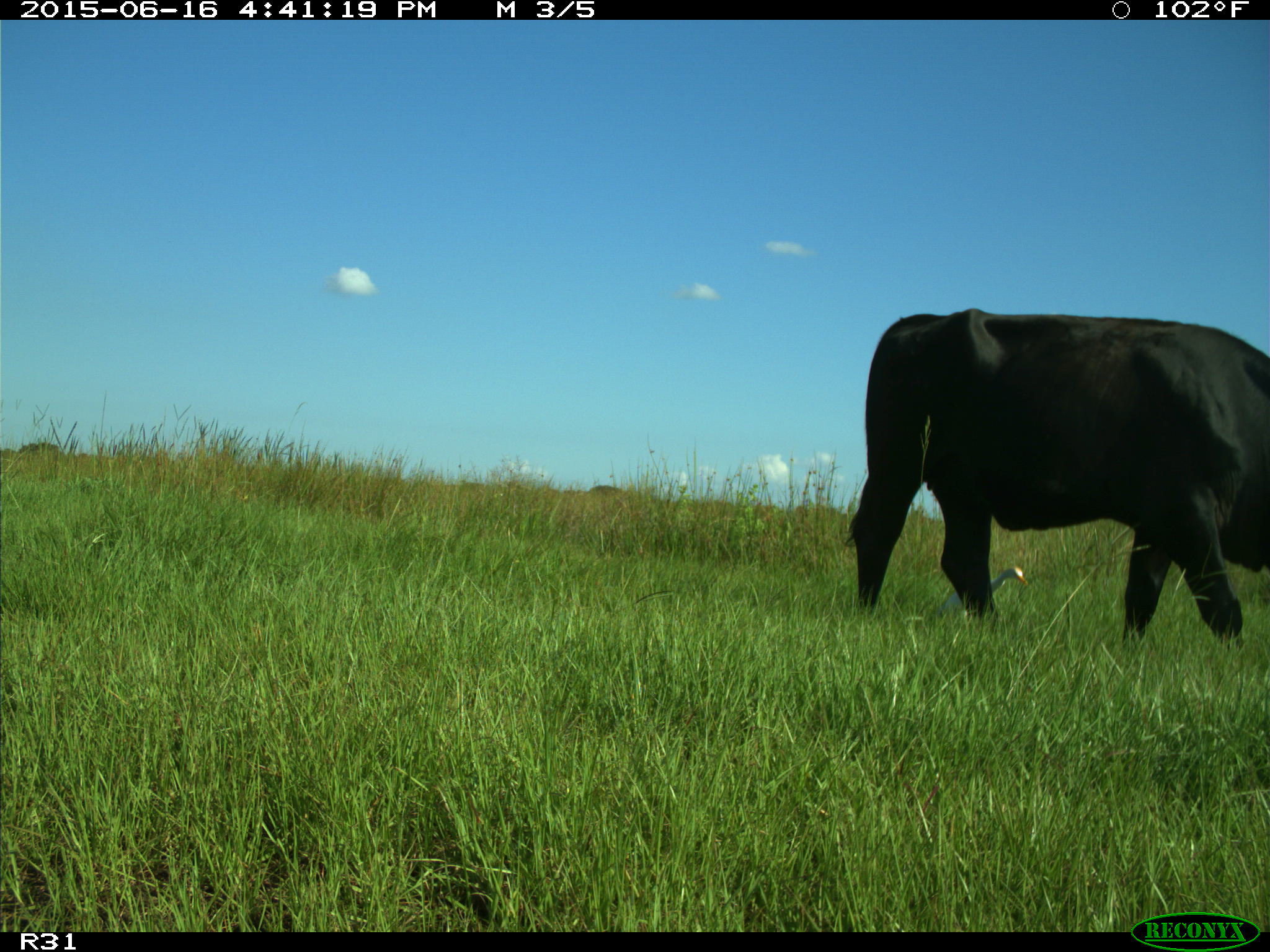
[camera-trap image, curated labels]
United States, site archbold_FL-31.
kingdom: Animalia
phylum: Chordata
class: Mammalia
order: Artiodactyla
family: Bovidae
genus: Bos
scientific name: Bos taurus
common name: domestic cow